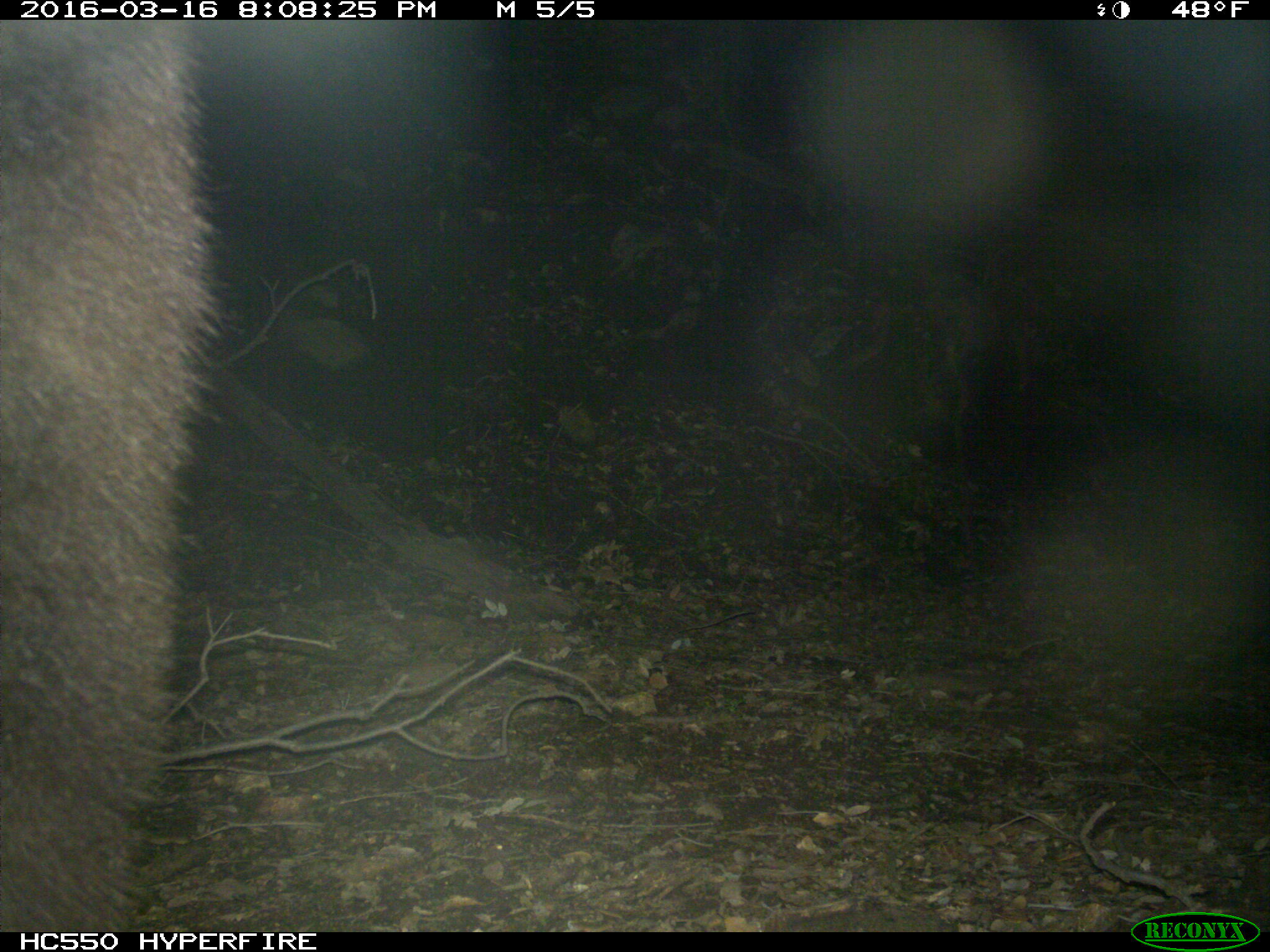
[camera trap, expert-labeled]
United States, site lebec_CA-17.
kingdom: Animalia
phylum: Chordata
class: Mammalia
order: Carnivora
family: Ursidae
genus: Ursus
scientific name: Ursus americanus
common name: american black bear